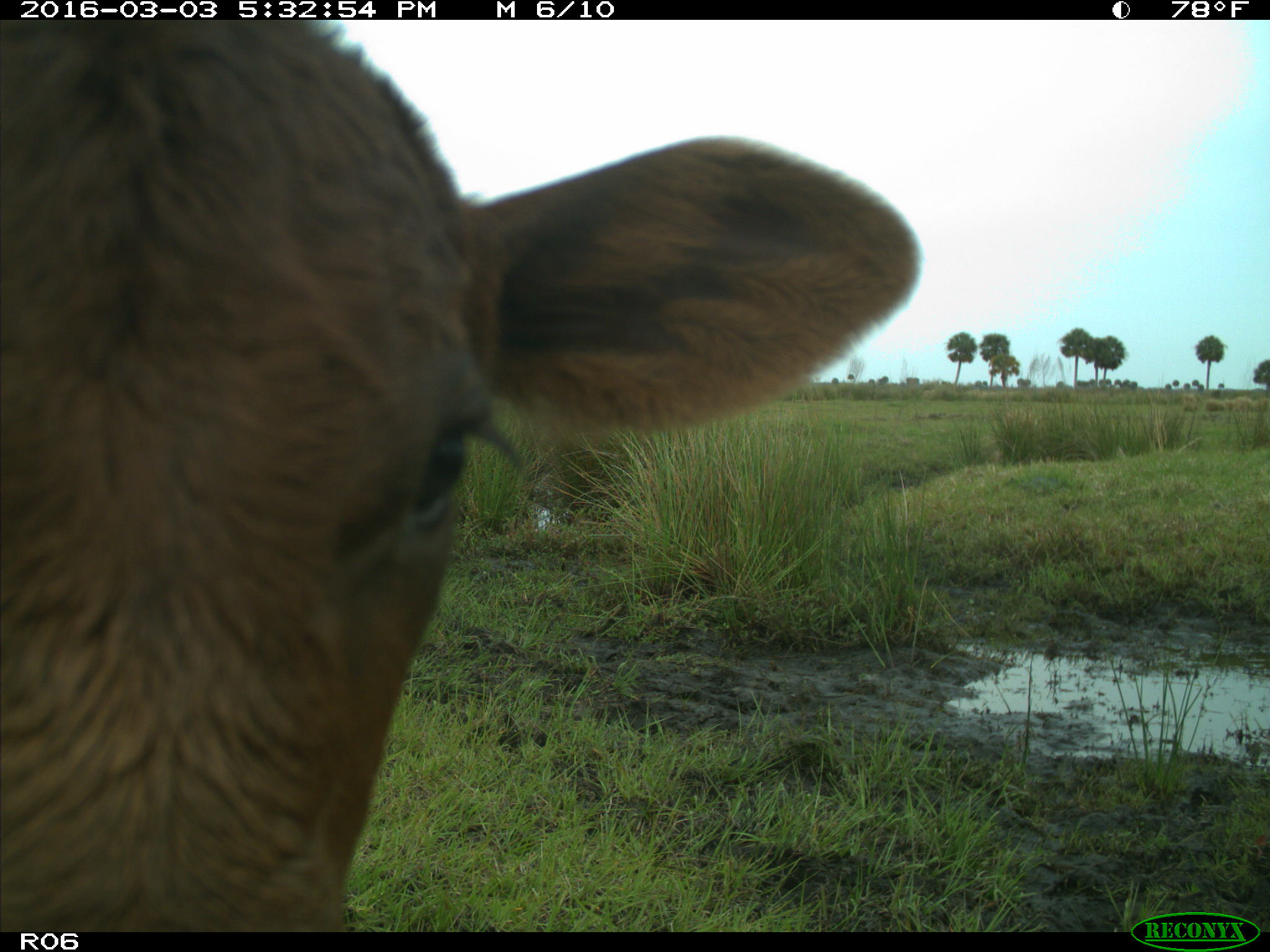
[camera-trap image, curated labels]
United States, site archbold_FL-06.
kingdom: Animalia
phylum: Chordata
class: Mammalia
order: Artiodactyla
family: Bovidae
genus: Bos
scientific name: Bos taurus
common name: domestic cow